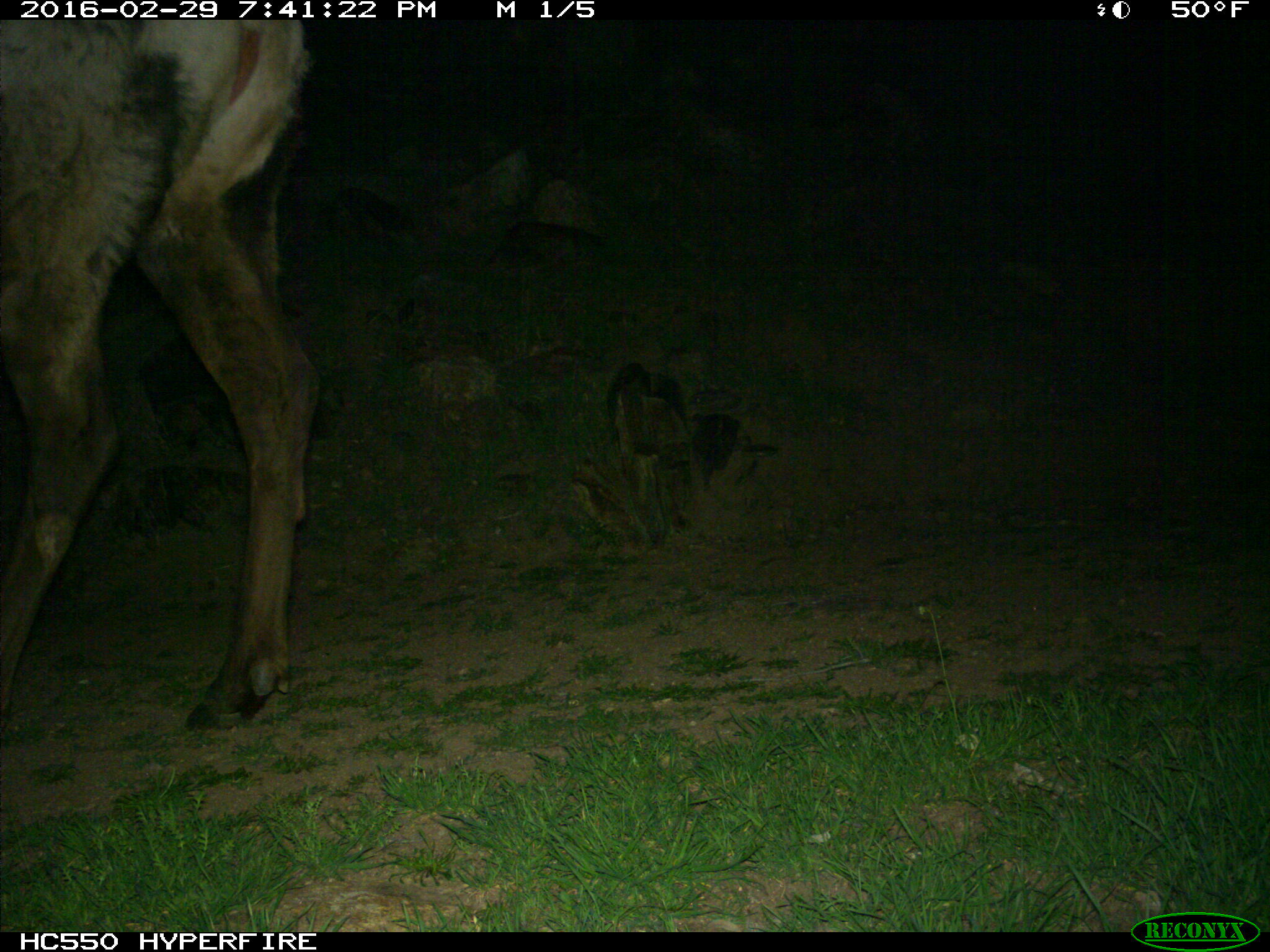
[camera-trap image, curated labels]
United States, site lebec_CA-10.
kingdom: Animalia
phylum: Chordata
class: Mammalia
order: Artiodactyla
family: Cervidae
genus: Cervus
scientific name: Cervus canadensis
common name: elk